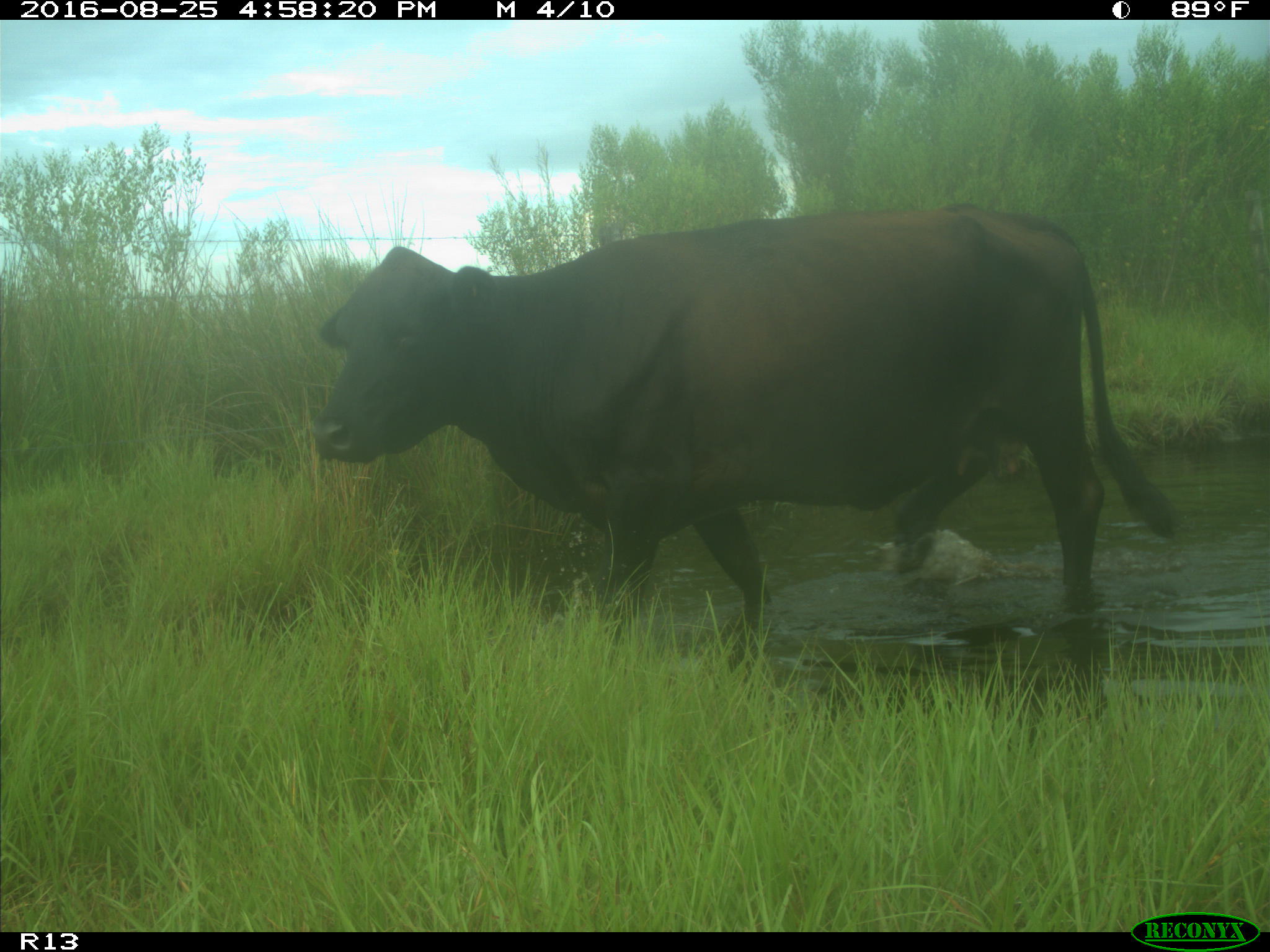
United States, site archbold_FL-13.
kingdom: Animalia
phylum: Chordata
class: Mammalia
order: Artiodactyla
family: Bovidae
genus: Bos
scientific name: Bos taurus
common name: domestic cow